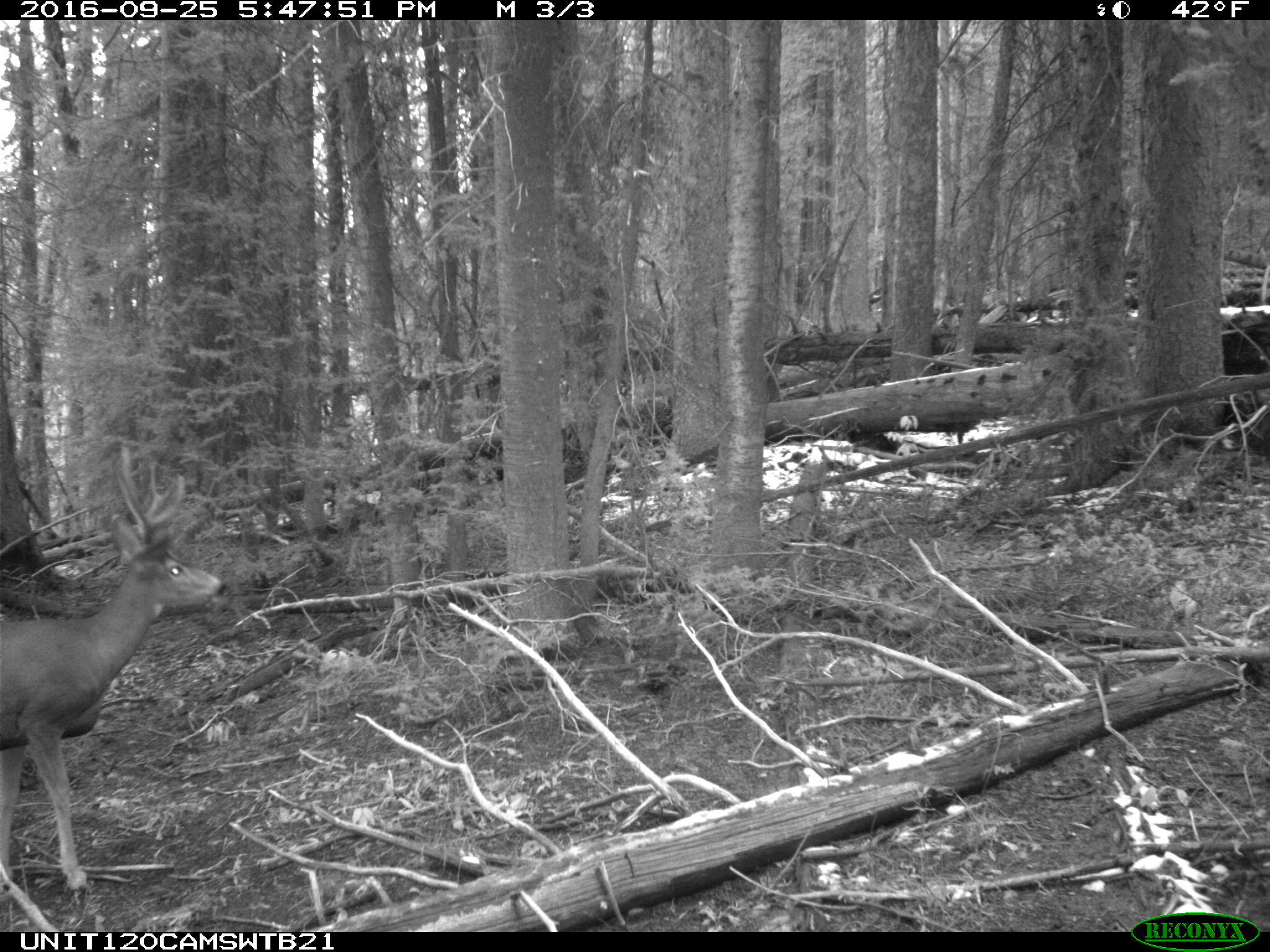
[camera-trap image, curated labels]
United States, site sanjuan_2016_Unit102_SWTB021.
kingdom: Animalia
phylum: Chordata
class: Mammalia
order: Artiodactyla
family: Cervidae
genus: Odocoileus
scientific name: Odocoileus hemionus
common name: mule deer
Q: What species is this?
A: Odocoileus hemionus (mule deer).